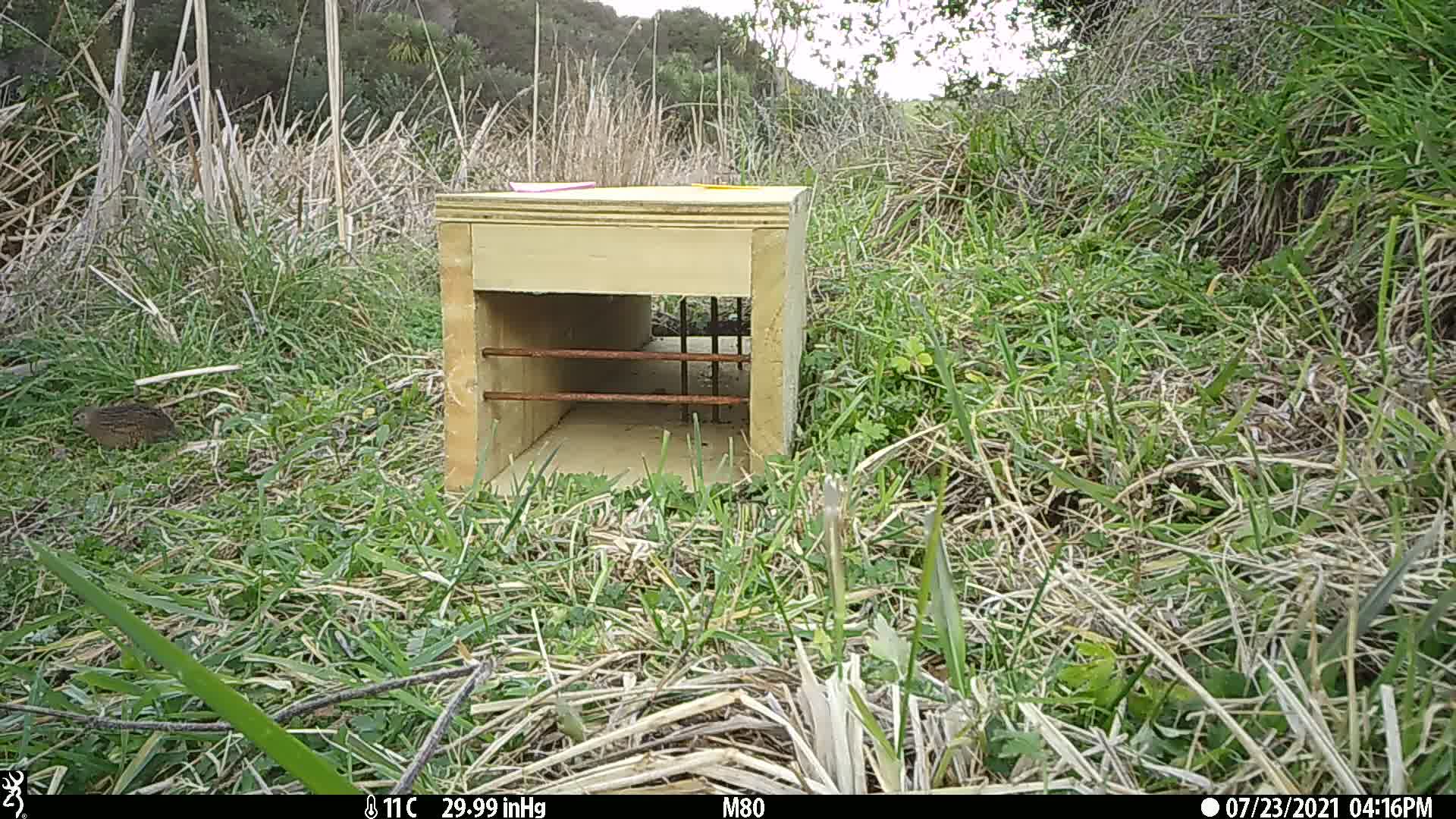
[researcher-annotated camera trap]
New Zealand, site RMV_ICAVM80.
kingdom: Animalia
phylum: Chordata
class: Aves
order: Galliformes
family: Phasianidae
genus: Synoicus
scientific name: Synoicus ypsilophorus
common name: brown quail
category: quail brown